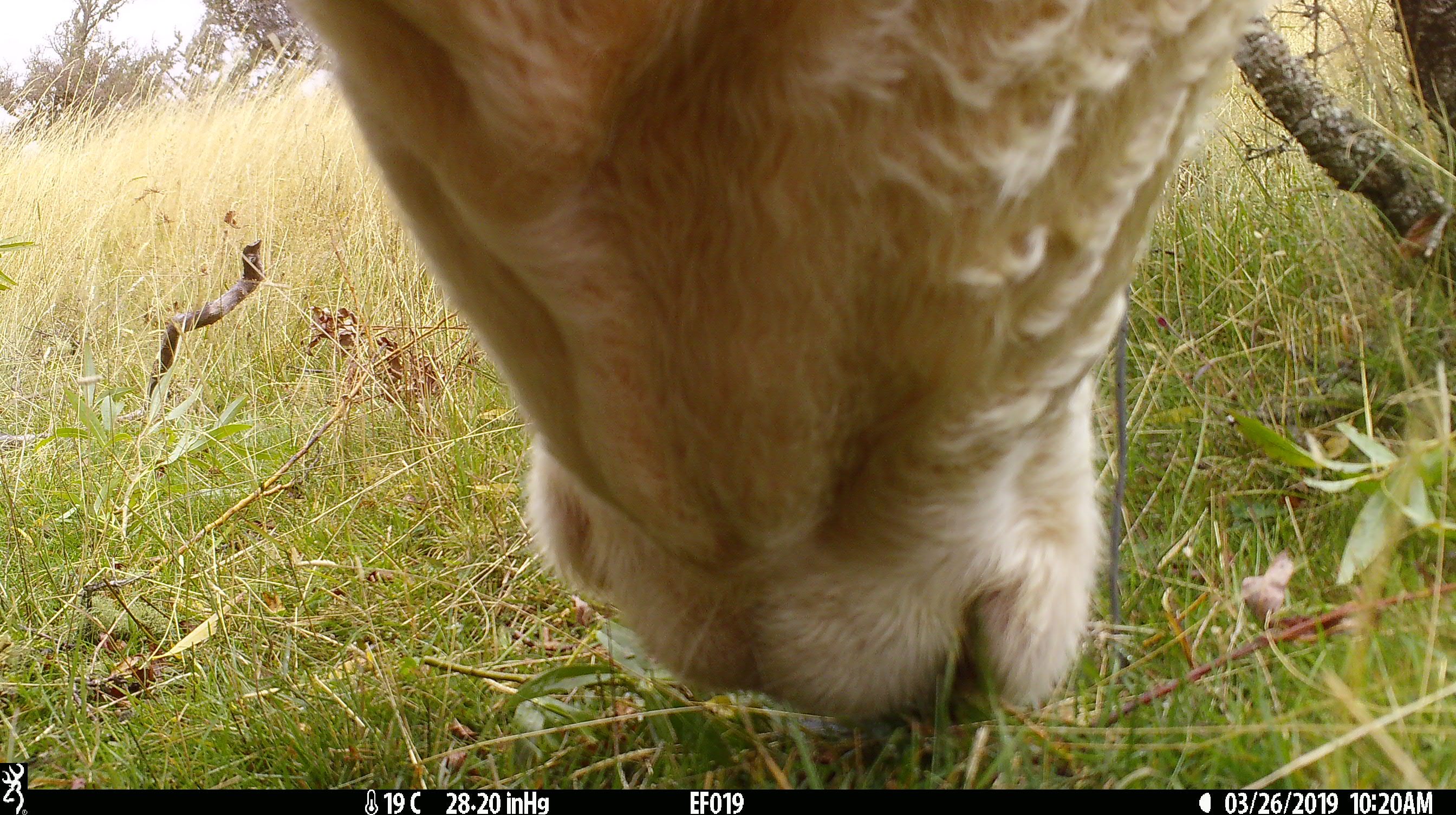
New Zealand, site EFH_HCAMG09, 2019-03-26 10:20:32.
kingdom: Animalia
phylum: Chordata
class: Mammalia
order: Artiodactyla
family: Bovidae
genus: Bos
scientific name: Bos taurus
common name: domestic cow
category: cow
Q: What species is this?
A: Cow (domestic cow) (Bos taurus).